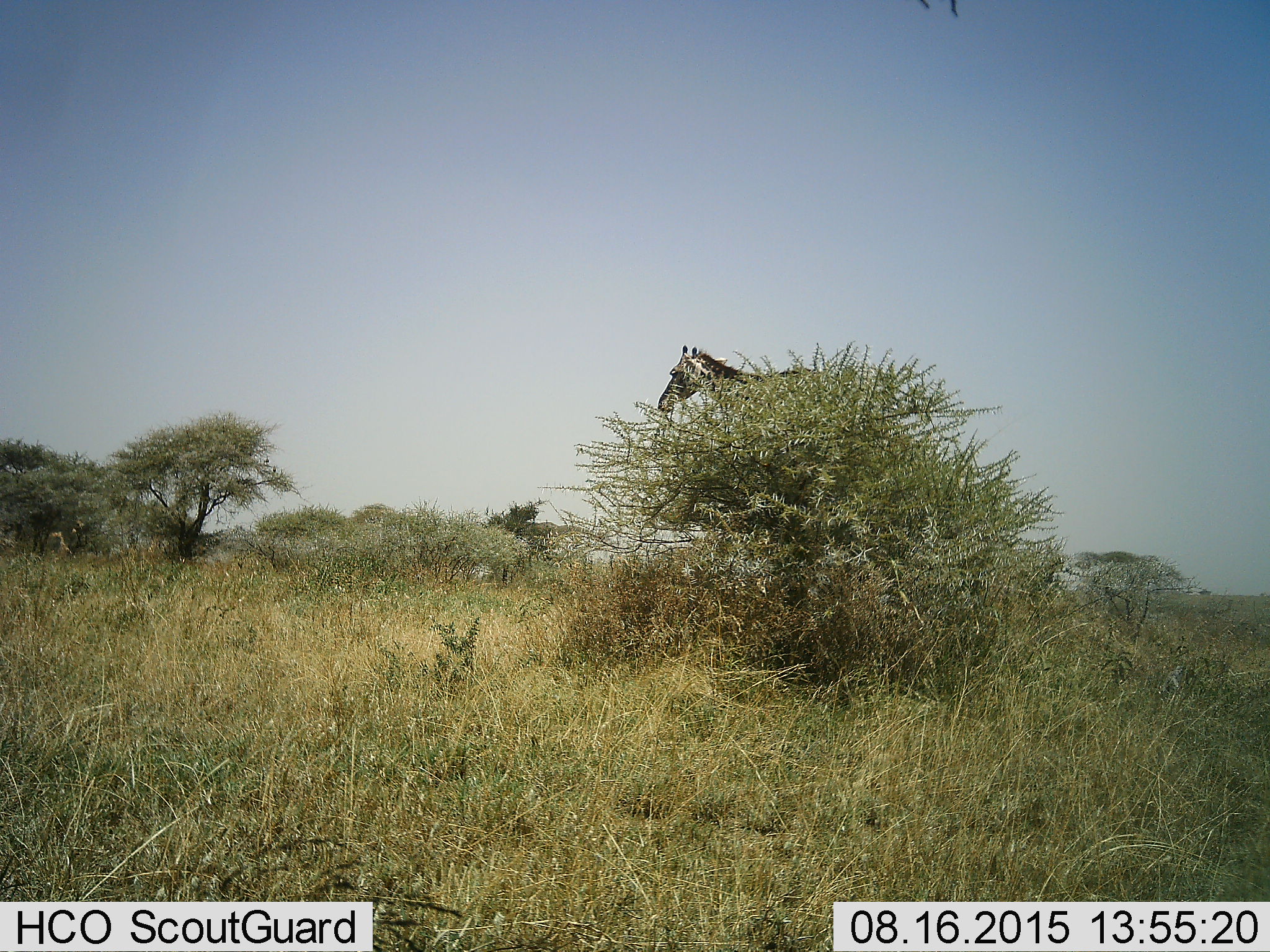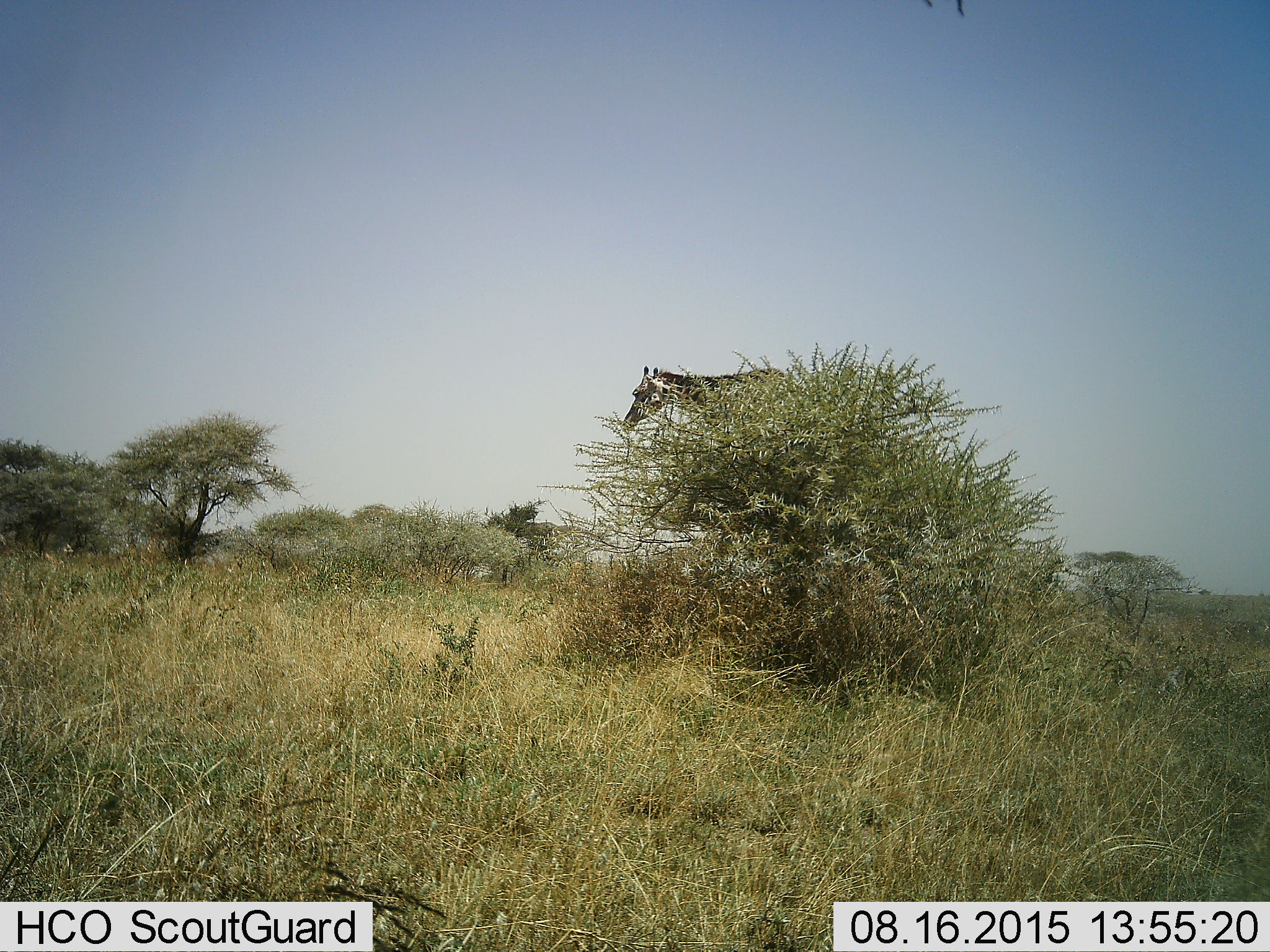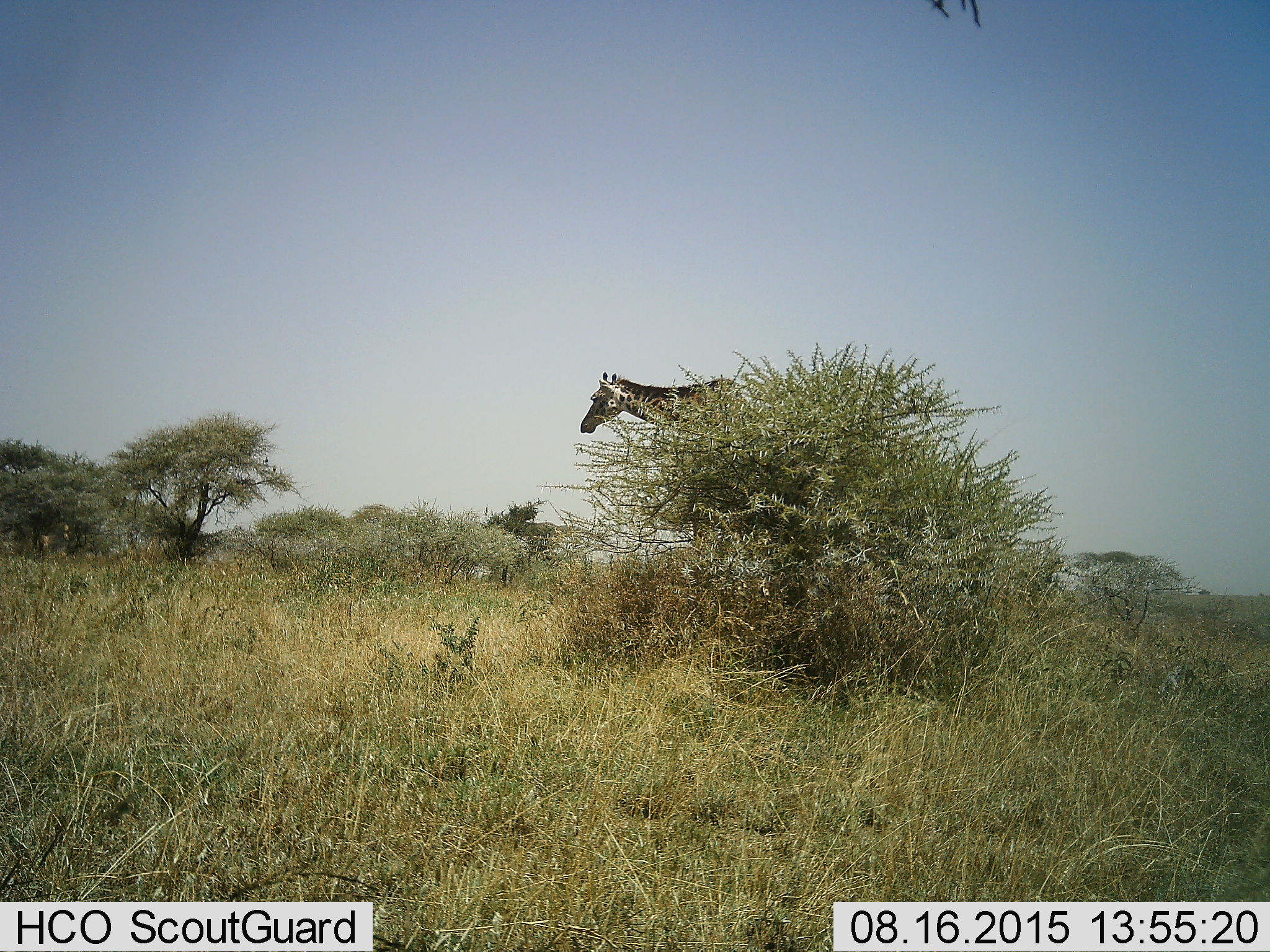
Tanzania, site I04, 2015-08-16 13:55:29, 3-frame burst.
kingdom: Animalia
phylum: Chordata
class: Mammalia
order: Artiodactyla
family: Giraffidae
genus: Giraffa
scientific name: Giraffa camelopardalis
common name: giraffe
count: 1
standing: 0%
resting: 0%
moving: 100%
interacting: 0%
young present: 0%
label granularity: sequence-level